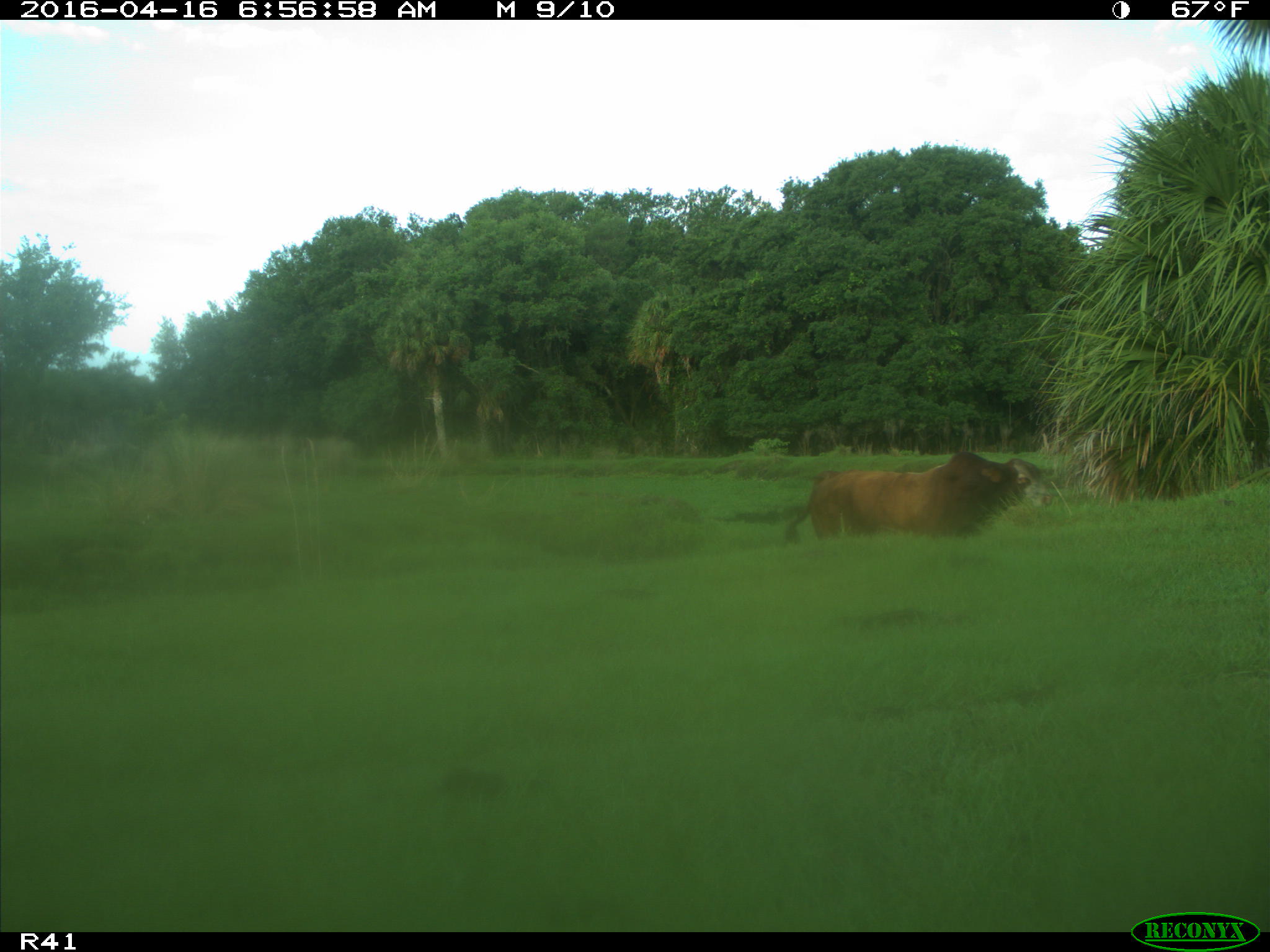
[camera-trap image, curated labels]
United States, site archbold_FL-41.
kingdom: Animalia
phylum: Chordata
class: Mammalia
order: Artiodactyla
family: Bovidae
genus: Bos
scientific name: Bos taurus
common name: domestic cow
Bos taurus (domestic cow).